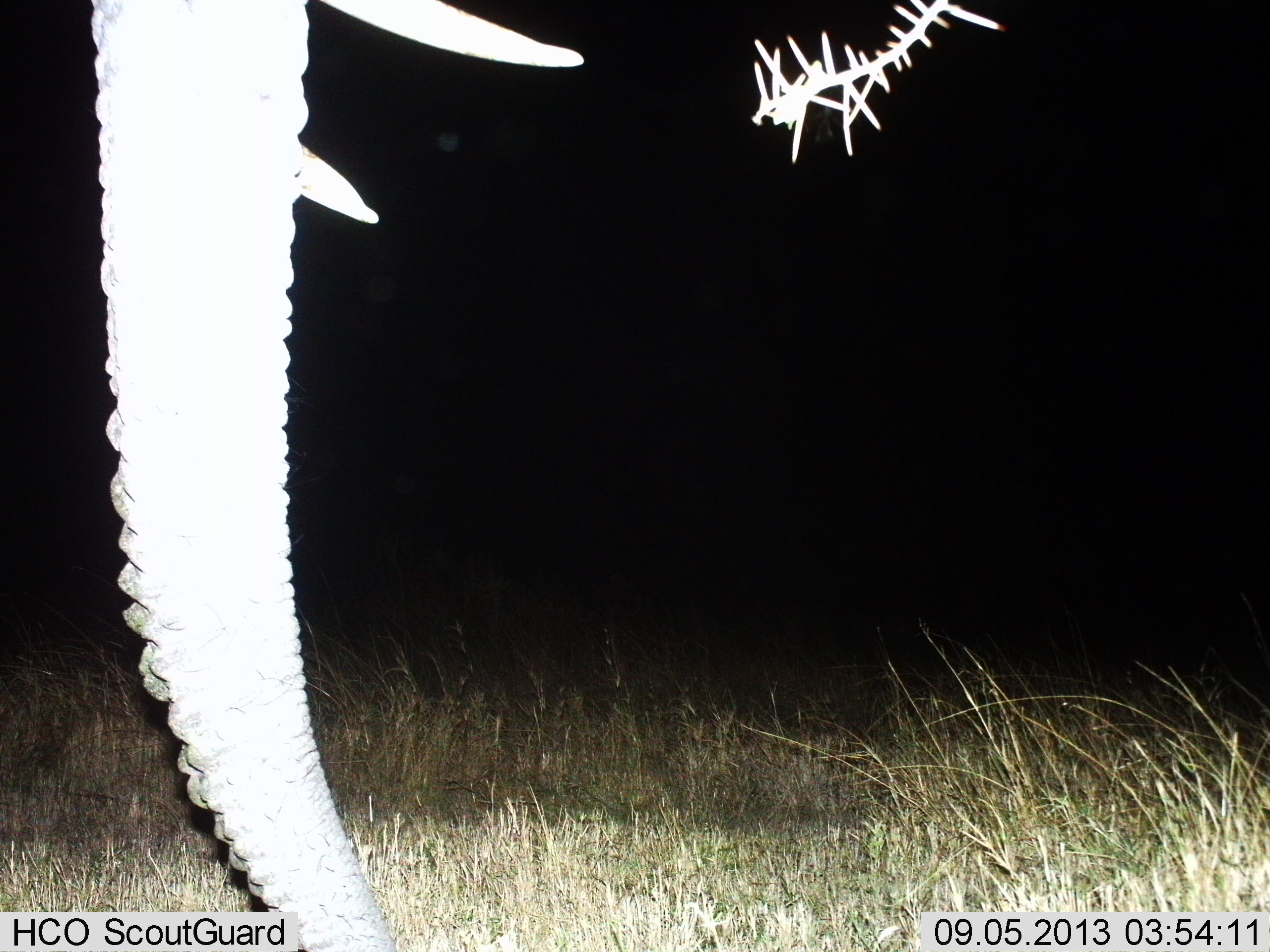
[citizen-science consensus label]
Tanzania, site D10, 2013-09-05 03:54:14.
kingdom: Animalia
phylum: Chordata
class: Mammalia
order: Proboscidea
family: Elephantidae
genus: Loxodonta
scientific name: Loxodonta africana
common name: african bush elephant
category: elephant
Elephant (african bush elephant) (Loxodonta africana), count 1. Behavior (volunteer vote fractions): standing 71%, resting 7%, moving 21%, interacting 0%. Young present (vote fraction): 0%. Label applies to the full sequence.